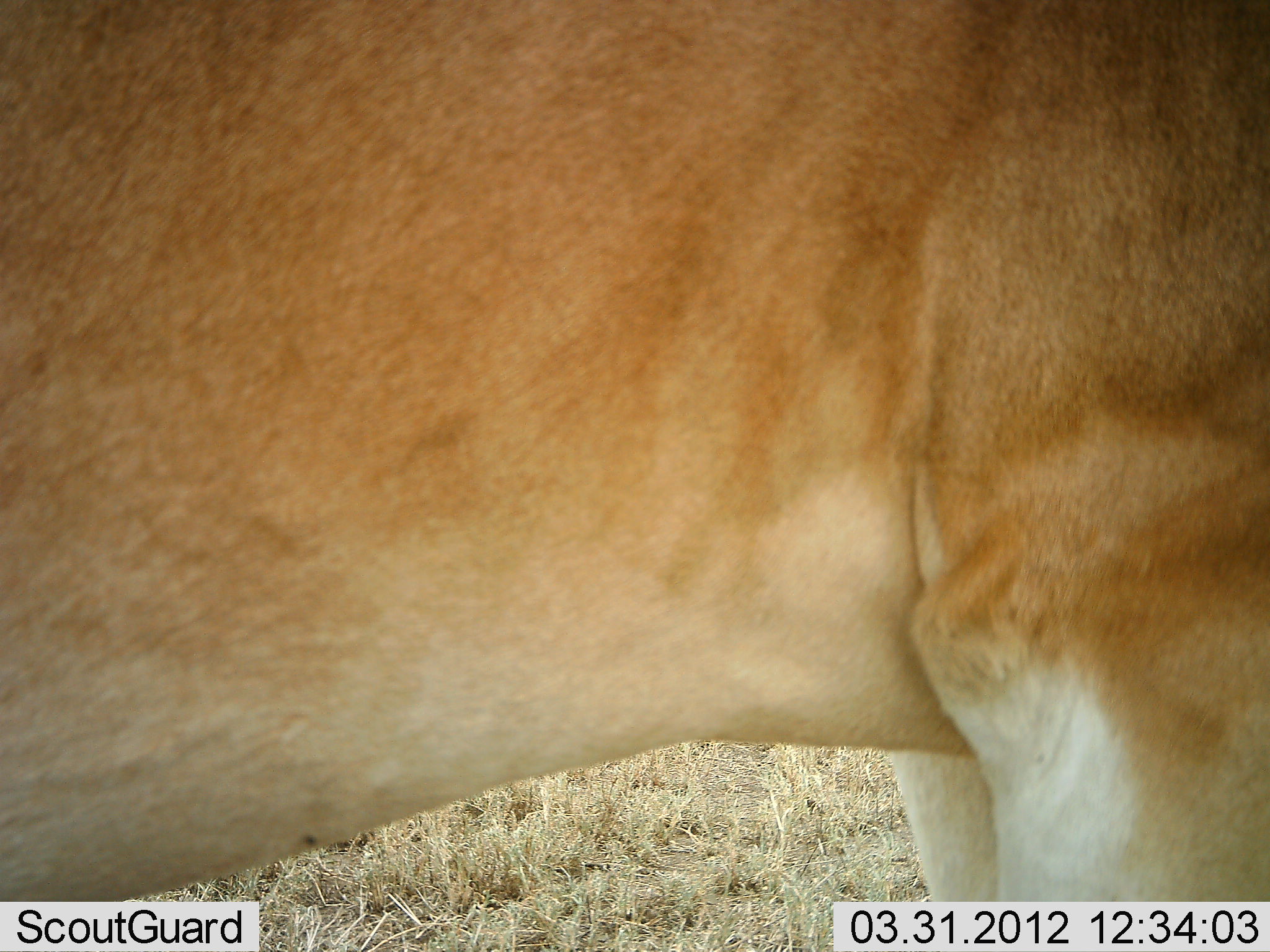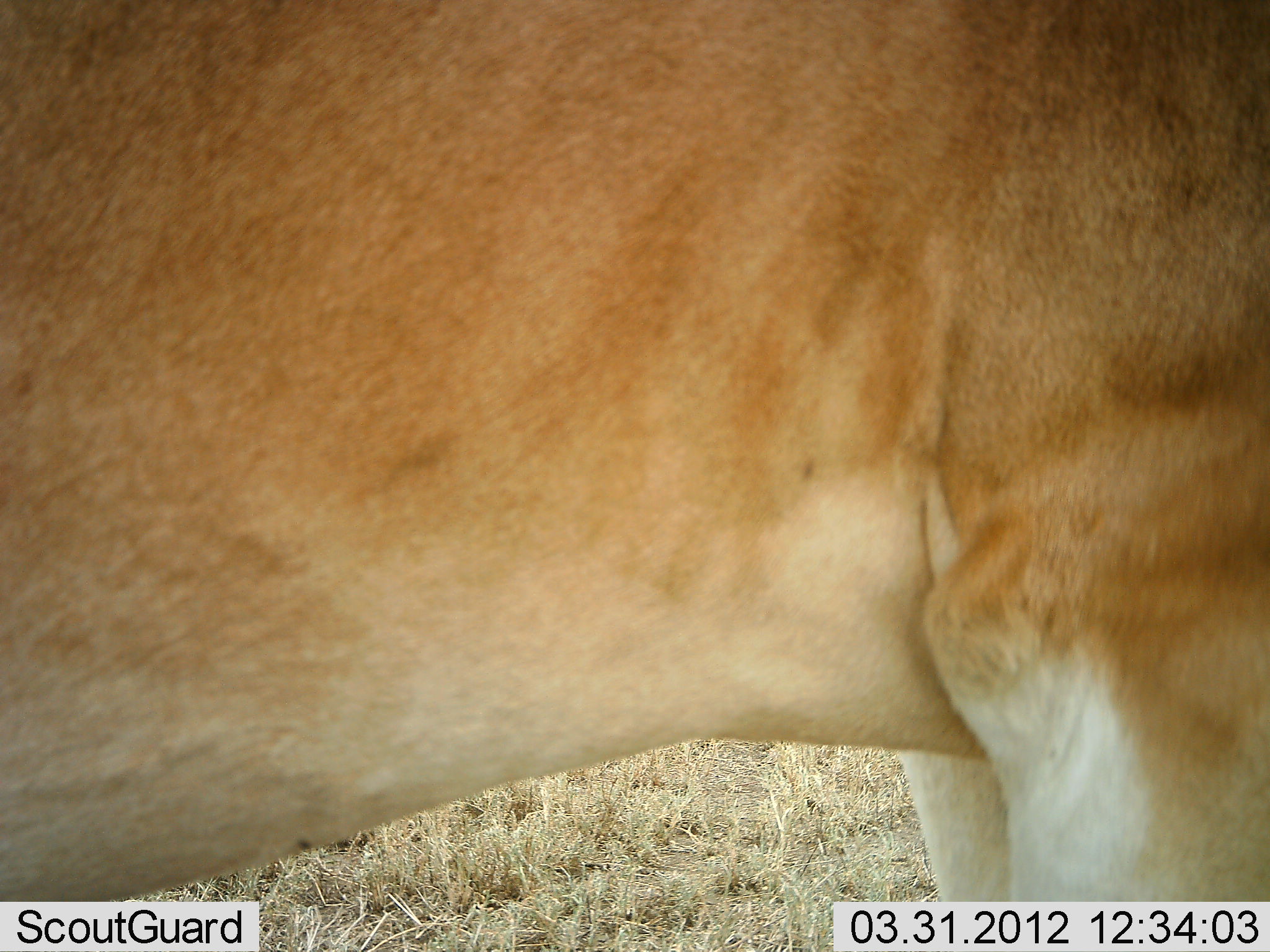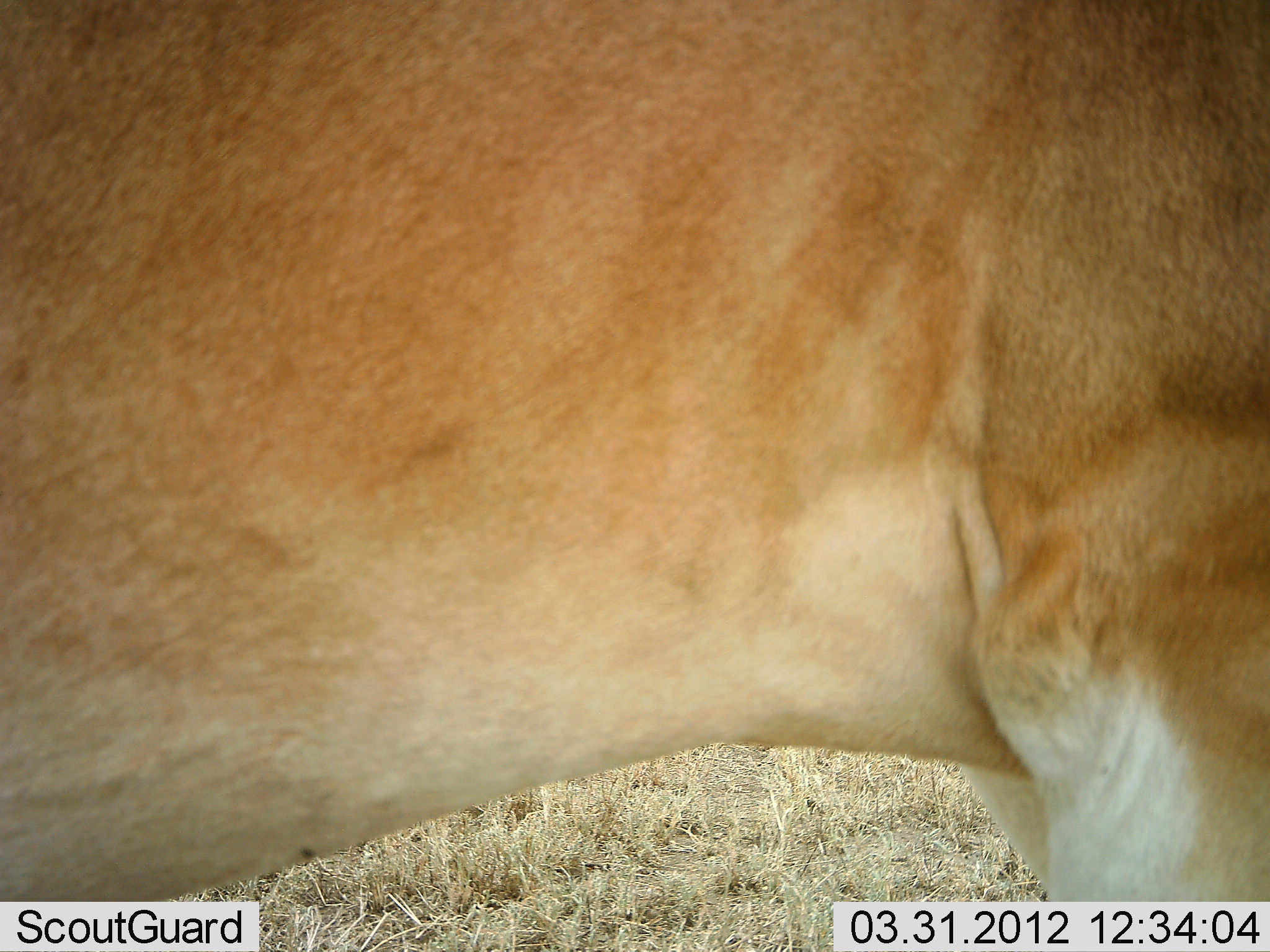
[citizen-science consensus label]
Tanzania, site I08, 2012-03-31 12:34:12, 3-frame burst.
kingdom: Animalia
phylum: Chordata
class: Mammalia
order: Artiodactyla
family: Bovidae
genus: Alcelaphus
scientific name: Alcelaphus buselaphus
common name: hartebeest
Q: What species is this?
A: Hartebeest (Alcelaphus buselaphus).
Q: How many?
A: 1.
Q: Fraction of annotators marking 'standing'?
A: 100%.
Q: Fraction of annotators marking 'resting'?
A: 0%.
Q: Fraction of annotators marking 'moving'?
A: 0%.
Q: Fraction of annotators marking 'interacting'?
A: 0%.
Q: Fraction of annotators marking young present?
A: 0%.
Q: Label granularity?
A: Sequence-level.